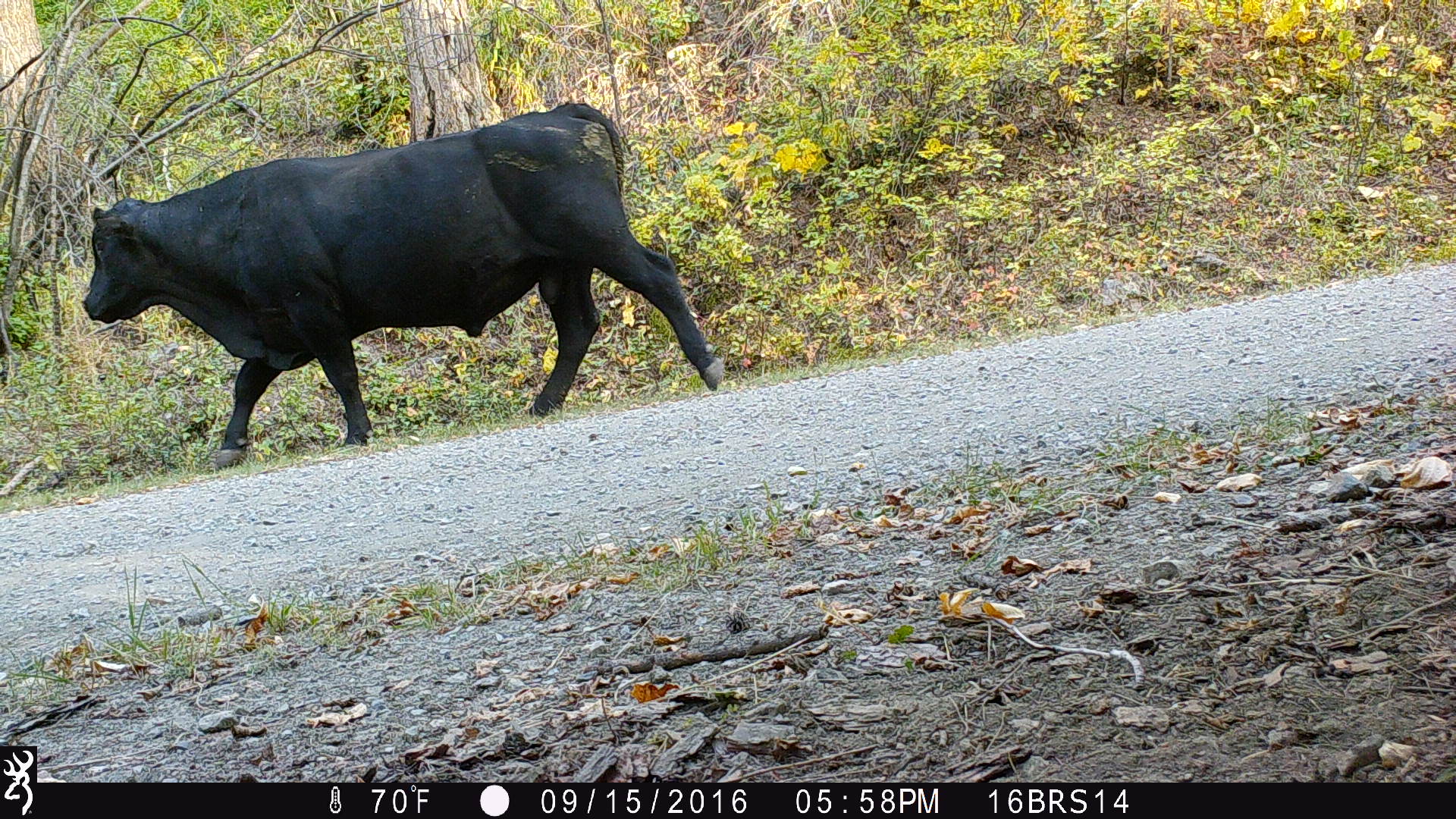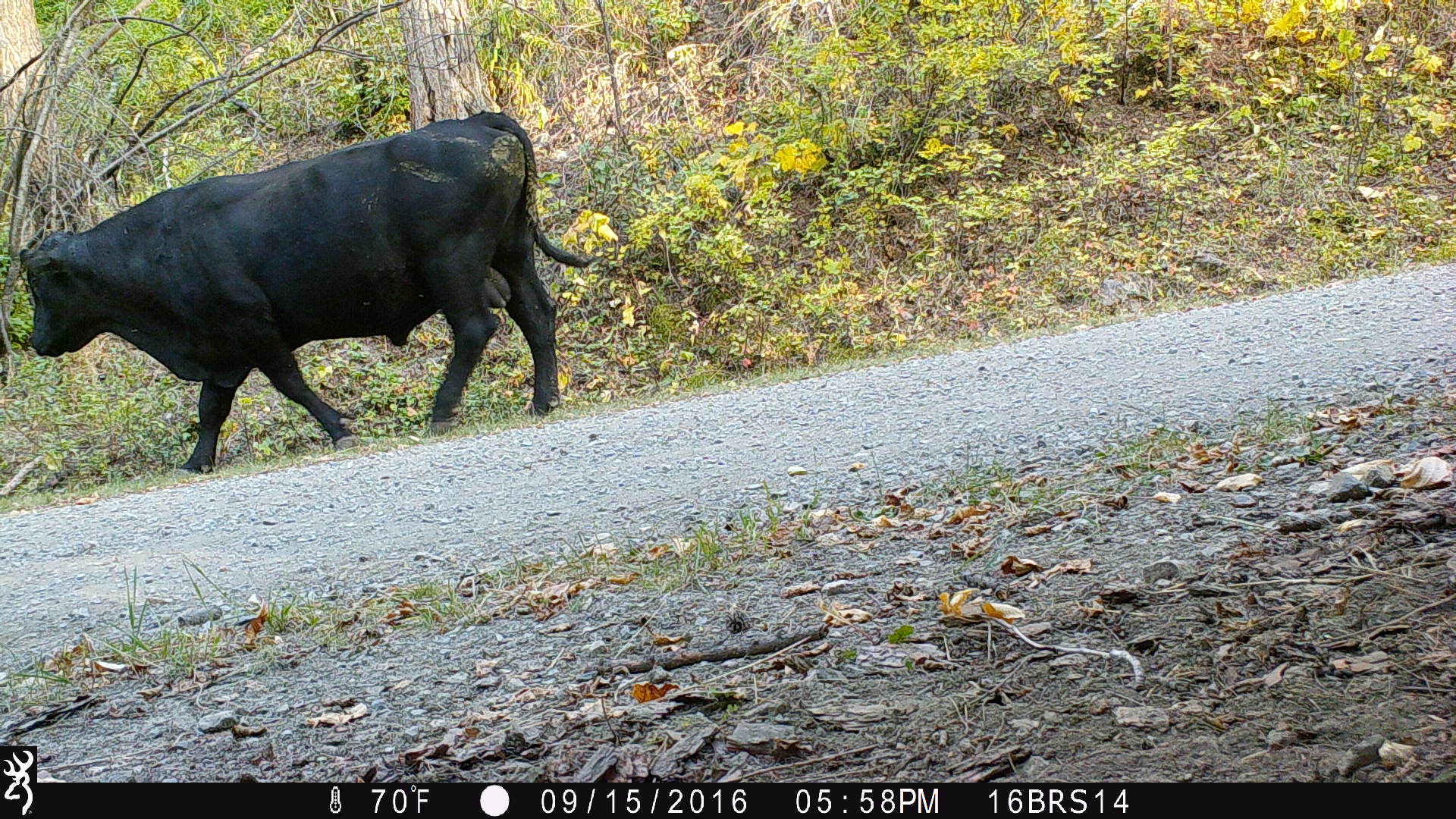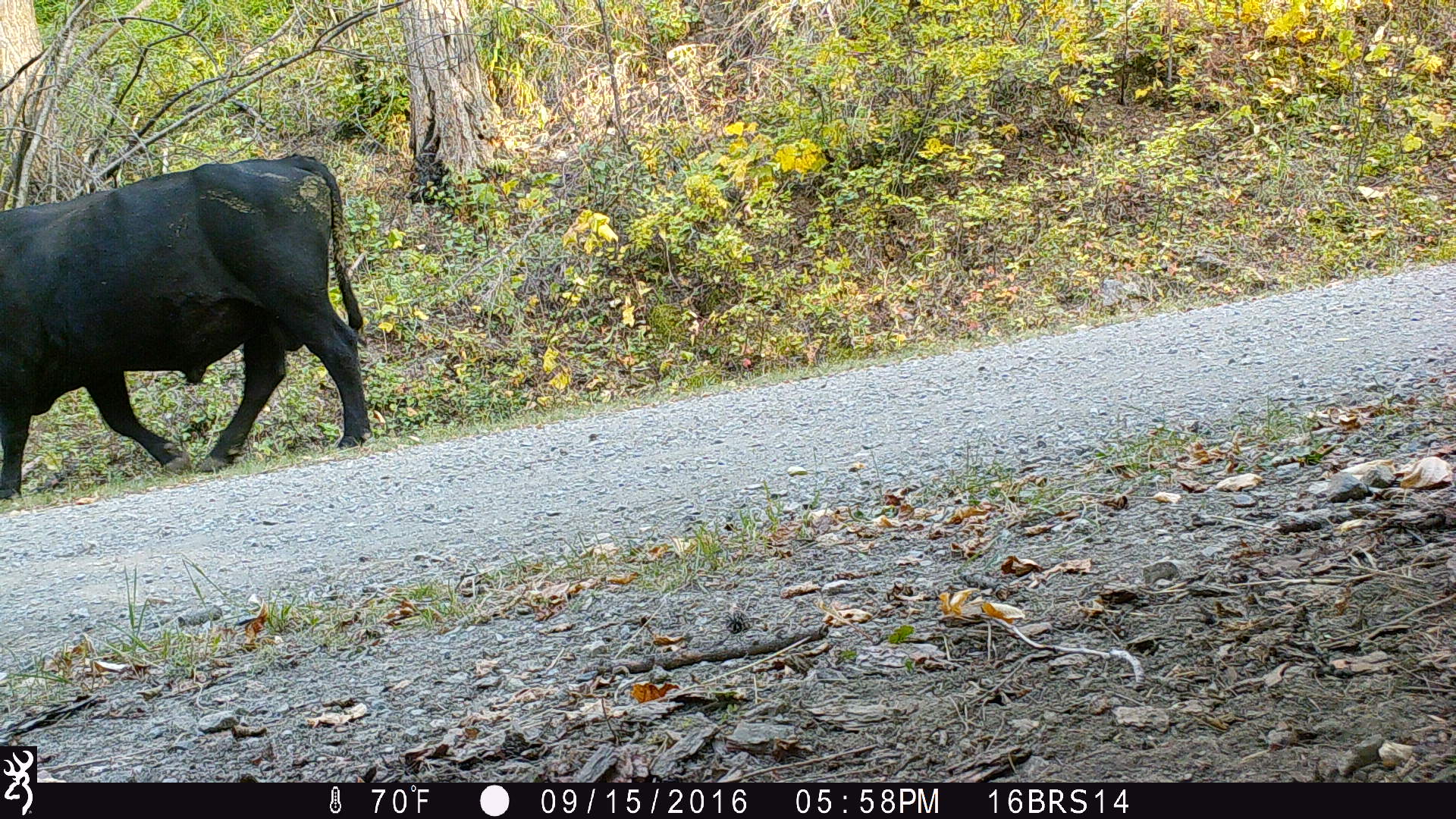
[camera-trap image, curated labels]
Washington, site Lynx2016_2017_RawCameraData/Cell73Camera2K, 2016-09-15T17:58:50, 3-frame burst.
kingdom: Animalia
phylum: Chordata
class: Mammalia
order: Artiodactyla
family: Bovidae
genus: Bos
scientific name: Bos taurus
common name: domestic cattle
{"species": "domestic cattle (Bos taurus)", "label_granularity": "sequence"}